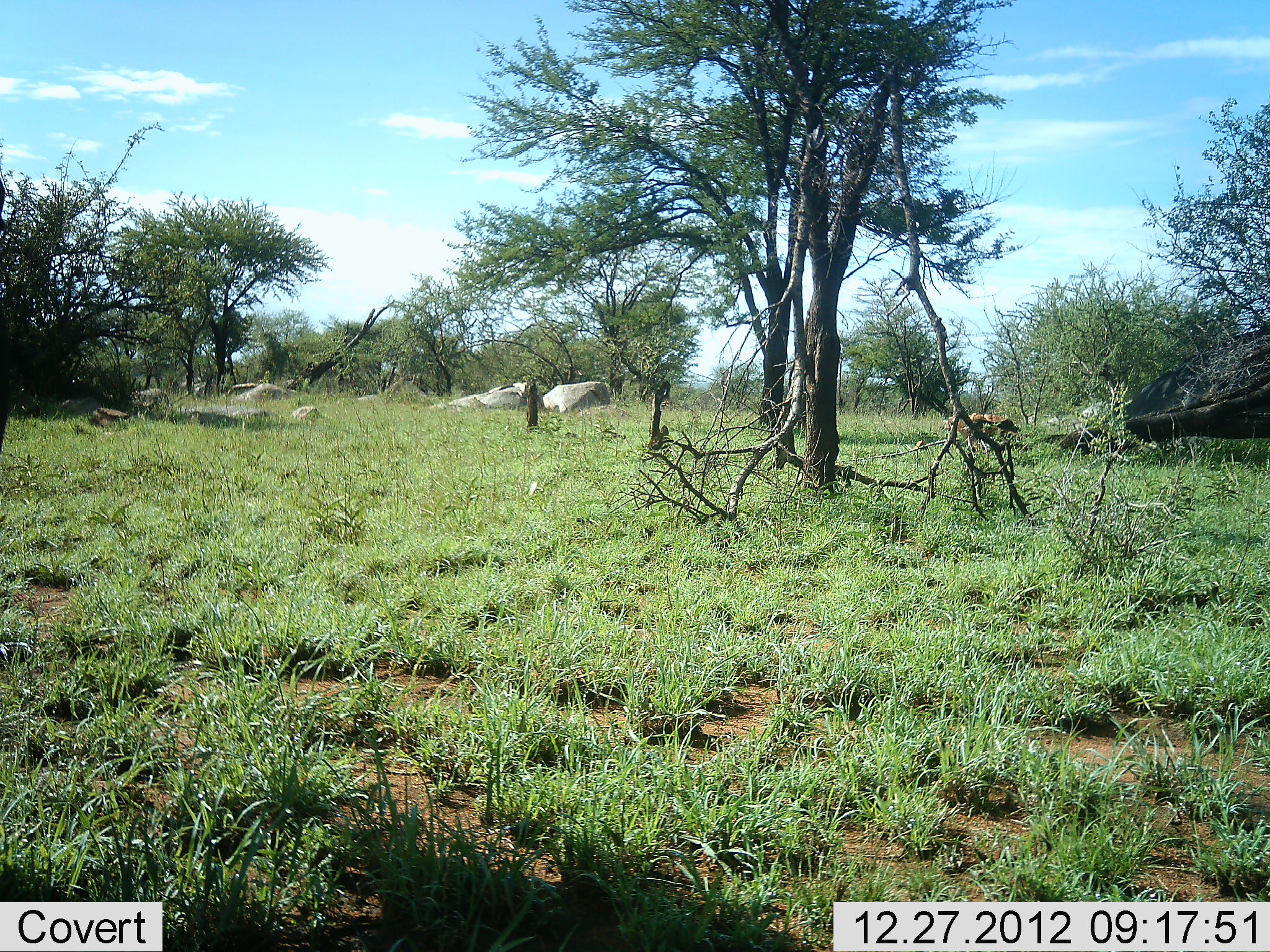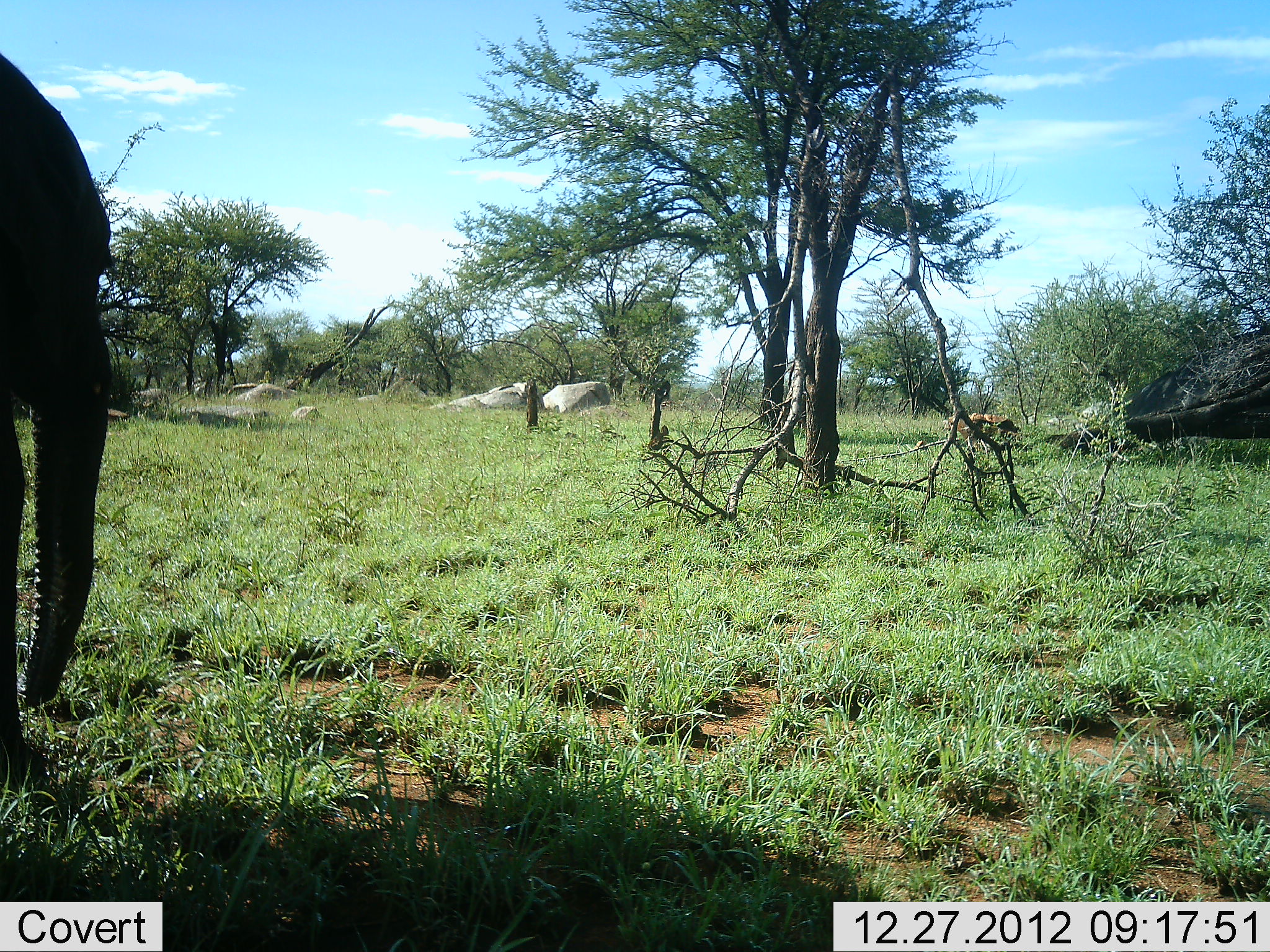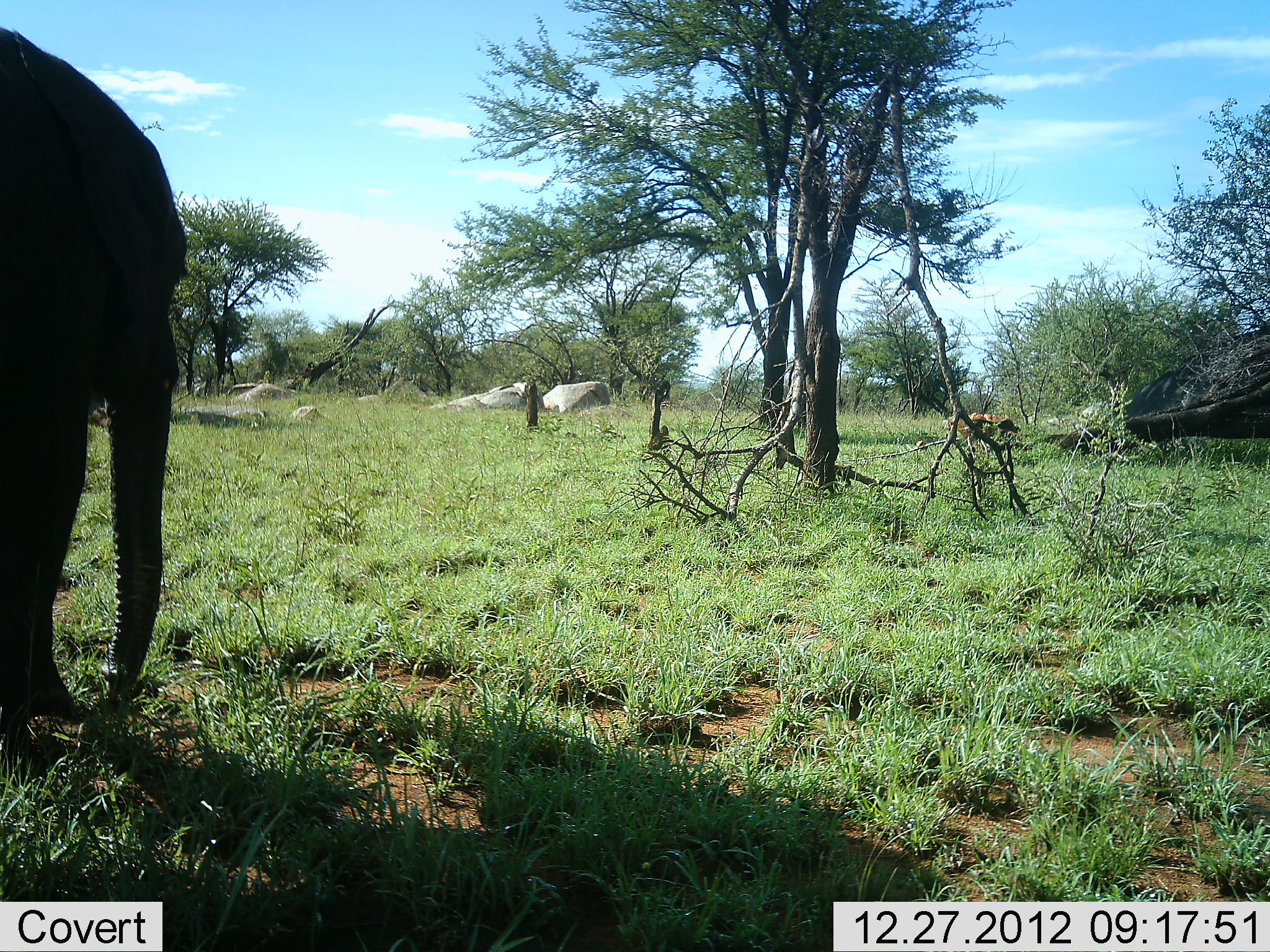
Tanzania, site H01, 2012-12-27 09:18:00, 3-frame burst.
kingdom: Animalia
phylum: Chordata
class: Mammalia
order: Proboscidea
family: Elephantidae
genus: Loxodonta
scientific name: Loxodonta africana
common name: african bush elephant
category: elephant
Elephant (african bush elephant) (Loxodonta africana), count 1. Behavior (volunteer vote fractions): standing 15%, resting 3%, moving 88%, interacting 0%. Young present (vote fraction): 5%. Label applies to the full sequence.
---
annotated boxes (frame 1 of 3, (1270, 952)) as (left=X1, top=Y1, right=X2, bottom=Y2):
animal: (left=0, top=175, right=14, bottom=454)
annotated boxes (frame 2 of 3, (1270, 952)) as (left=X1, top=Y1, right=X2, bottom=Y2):
animal: (left=0, top=50, right=117, bottom=786)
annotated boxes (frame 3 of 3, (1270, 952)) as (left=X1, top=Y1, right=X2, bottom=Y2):
animal: (left=0, top=26, right=191, bottom=742)